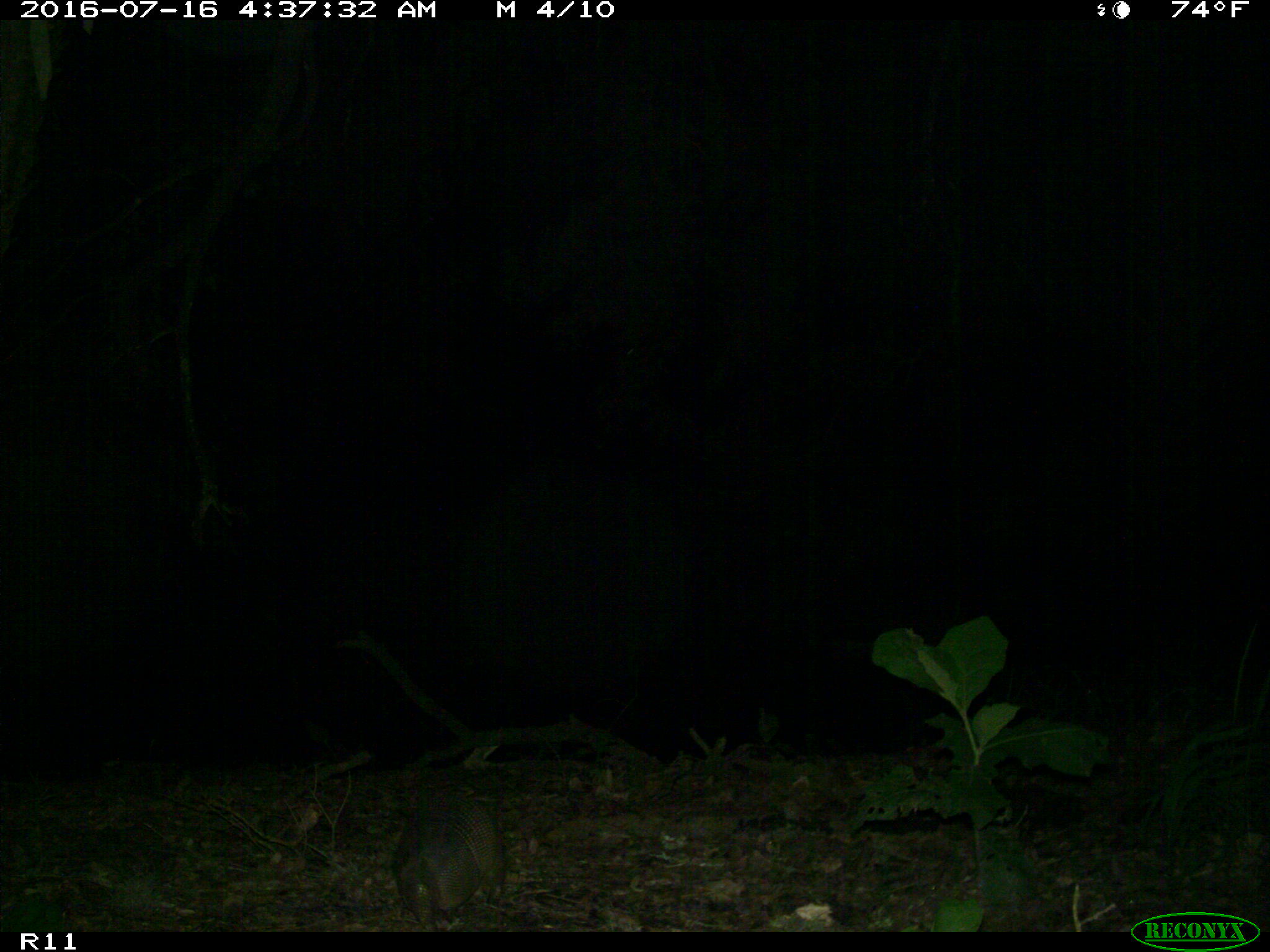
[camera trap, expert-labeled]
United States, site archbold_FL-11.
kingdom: Animalia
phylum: Chordata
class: Mammalia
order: Cingulata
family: Dasypodidae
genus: Dasypus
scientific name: Dasypus novemcinctus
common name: nine-banded armadillo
Dasypus novemcinctus (nine-banded armadillo).